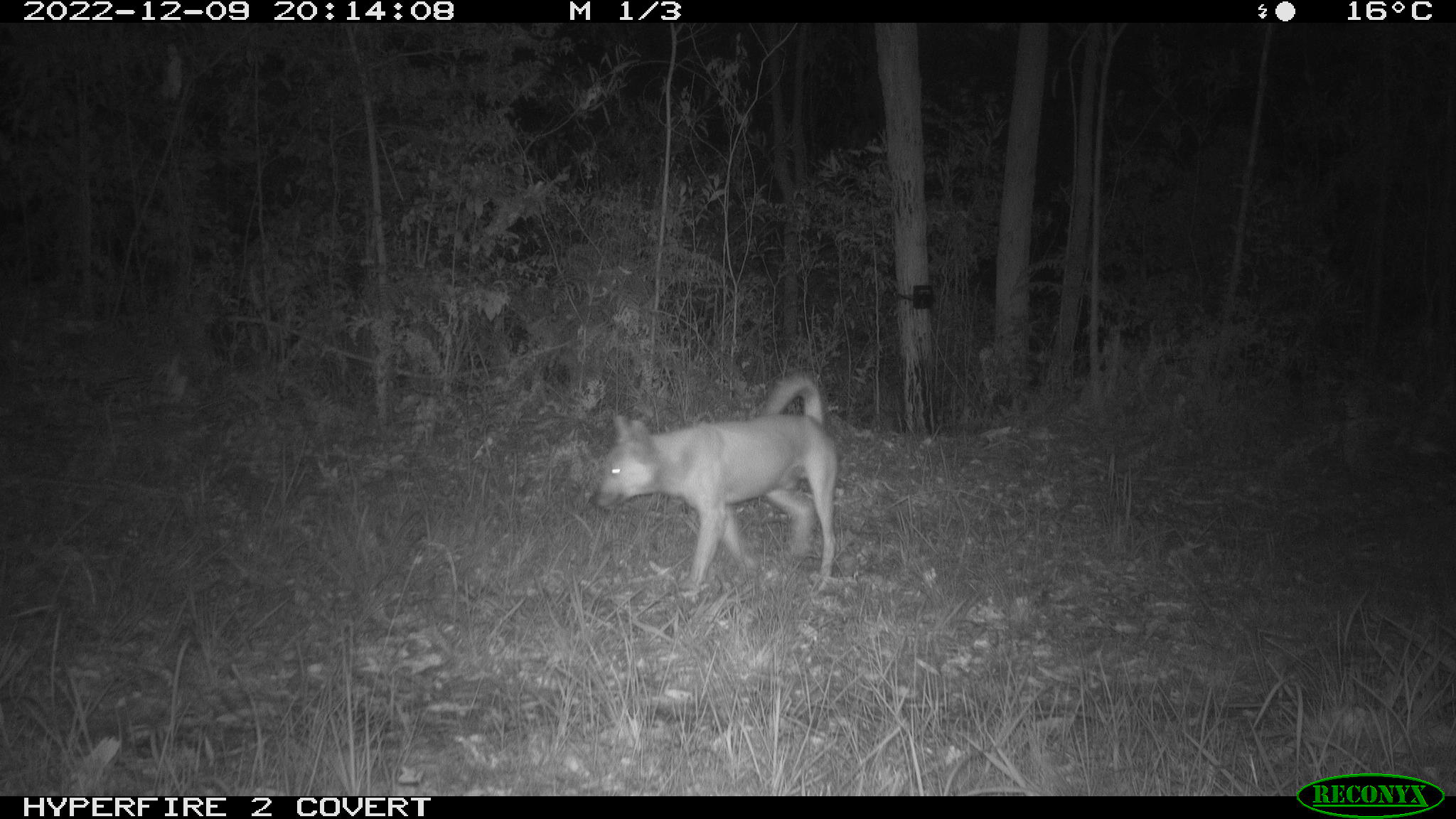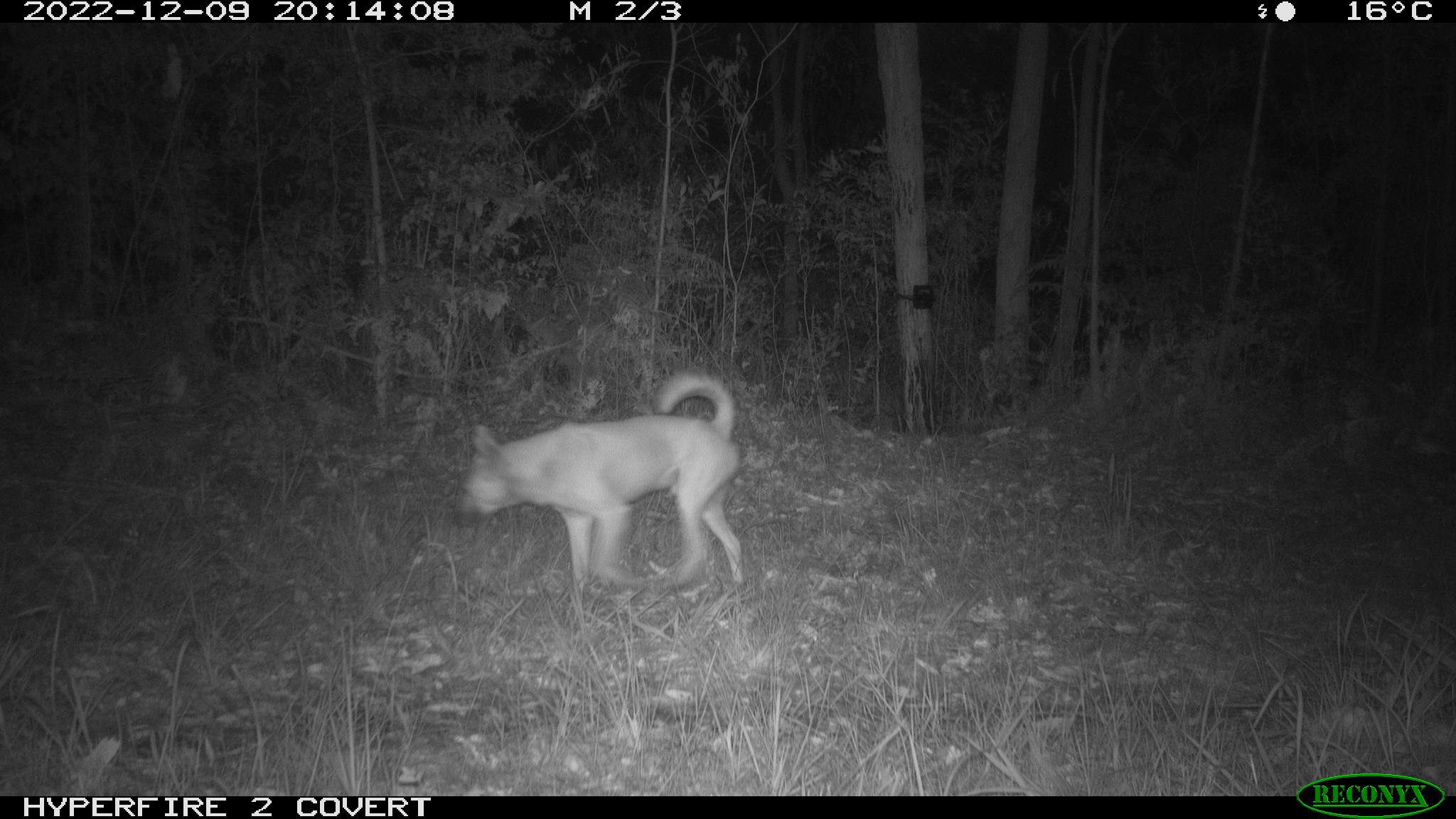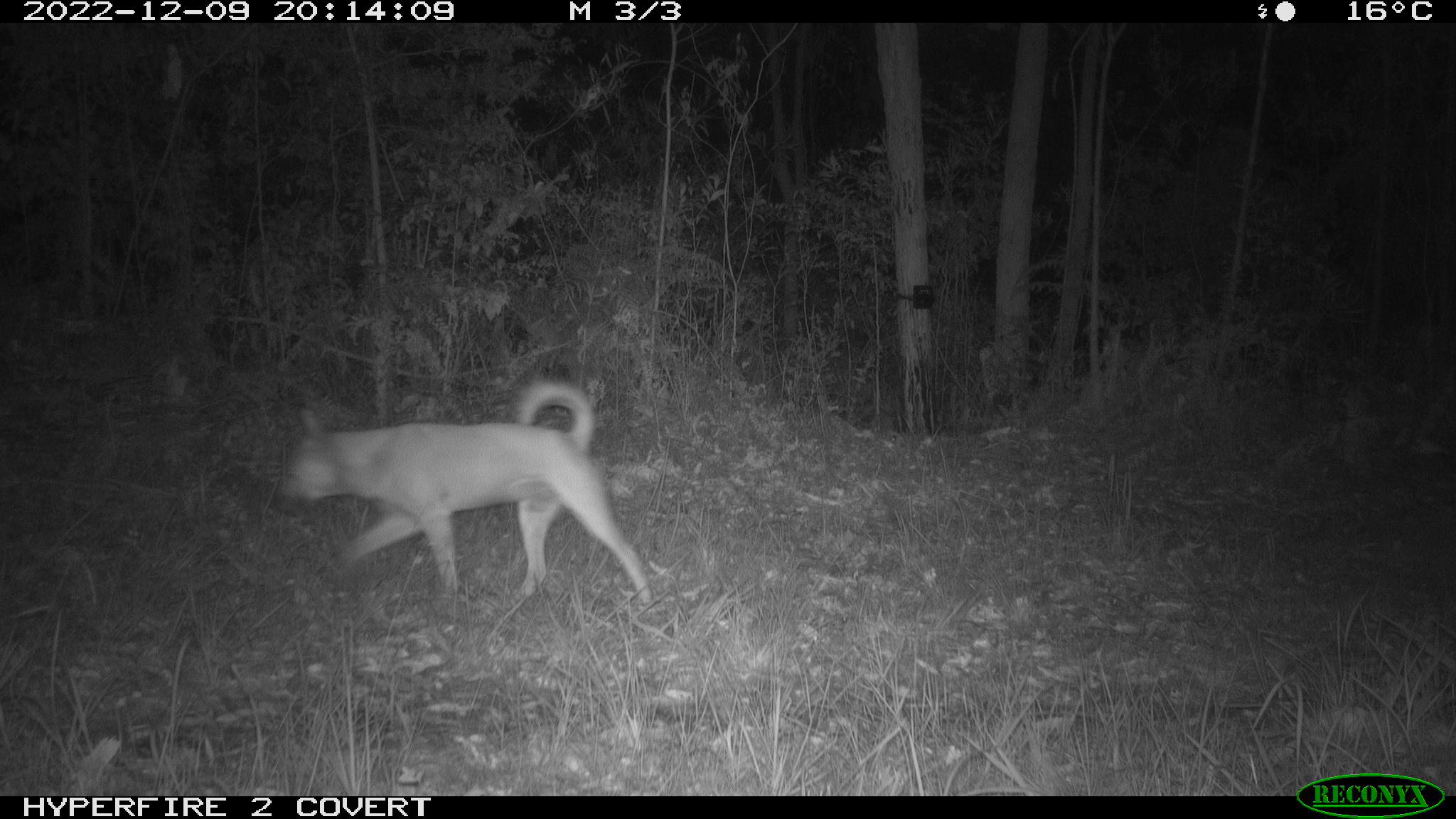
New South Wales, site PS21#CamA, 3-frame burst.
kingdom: Animalia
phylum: Chordata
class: Mammalia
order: Carnivora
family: Canidae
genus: Canis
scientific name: Canis familiaris dingo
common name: dingo